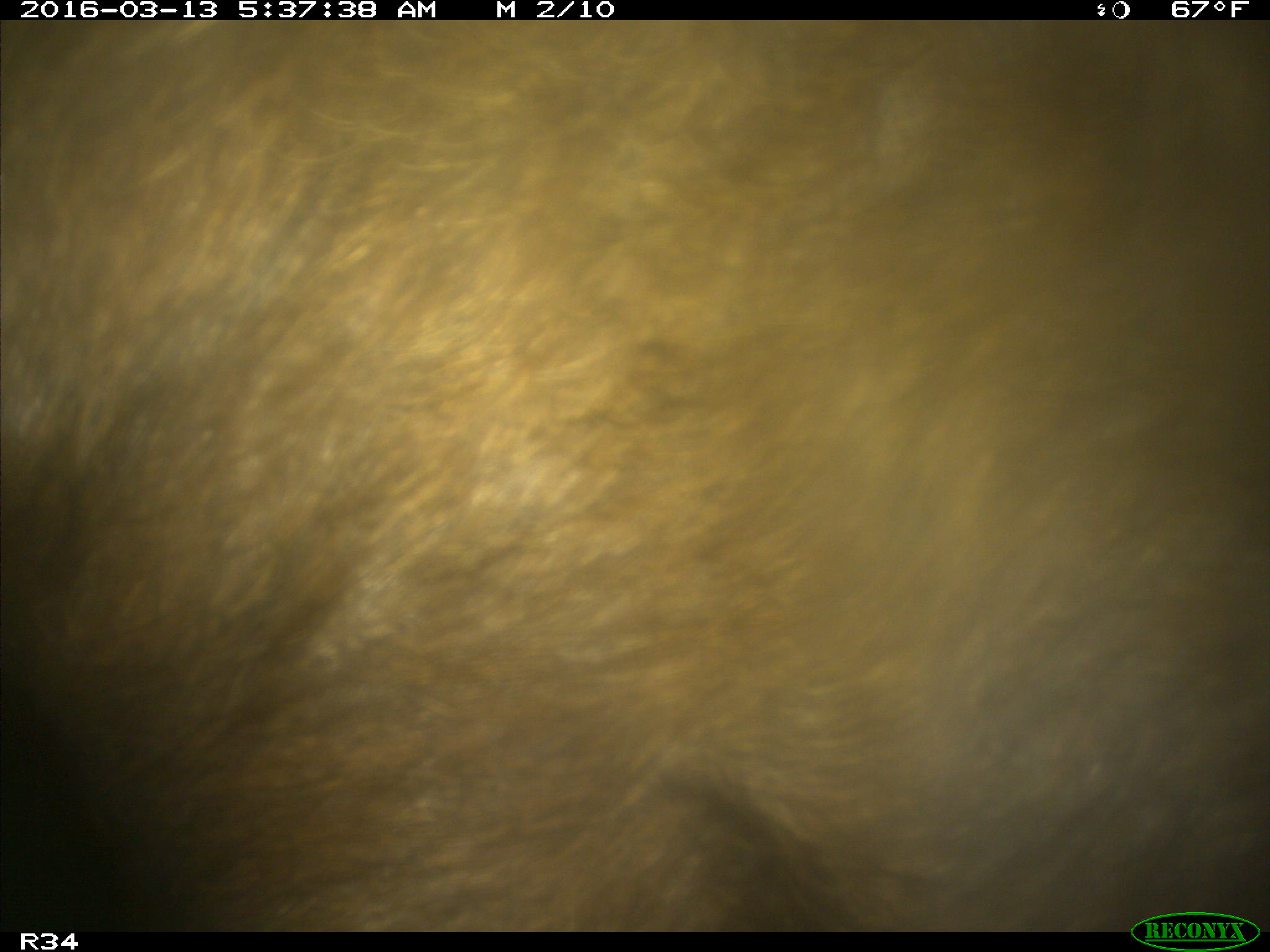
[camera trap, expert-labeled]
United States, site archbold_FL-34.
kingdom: Animalia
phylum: Chordata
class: Mammalia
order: Artiodactyla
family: Suidae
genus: Sus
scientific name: Sus scrofa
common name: wild boar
Sus scrofa (wild boar).